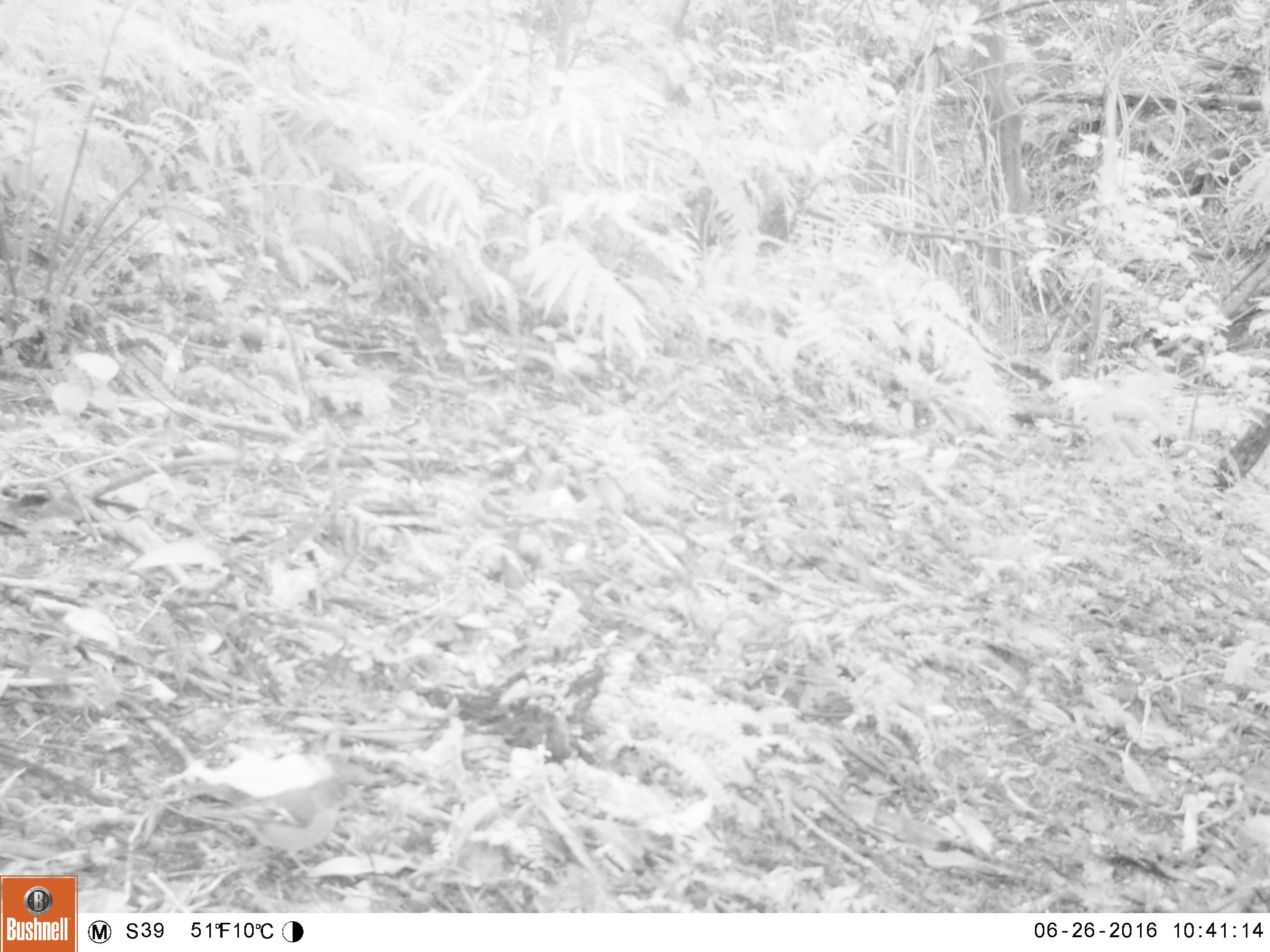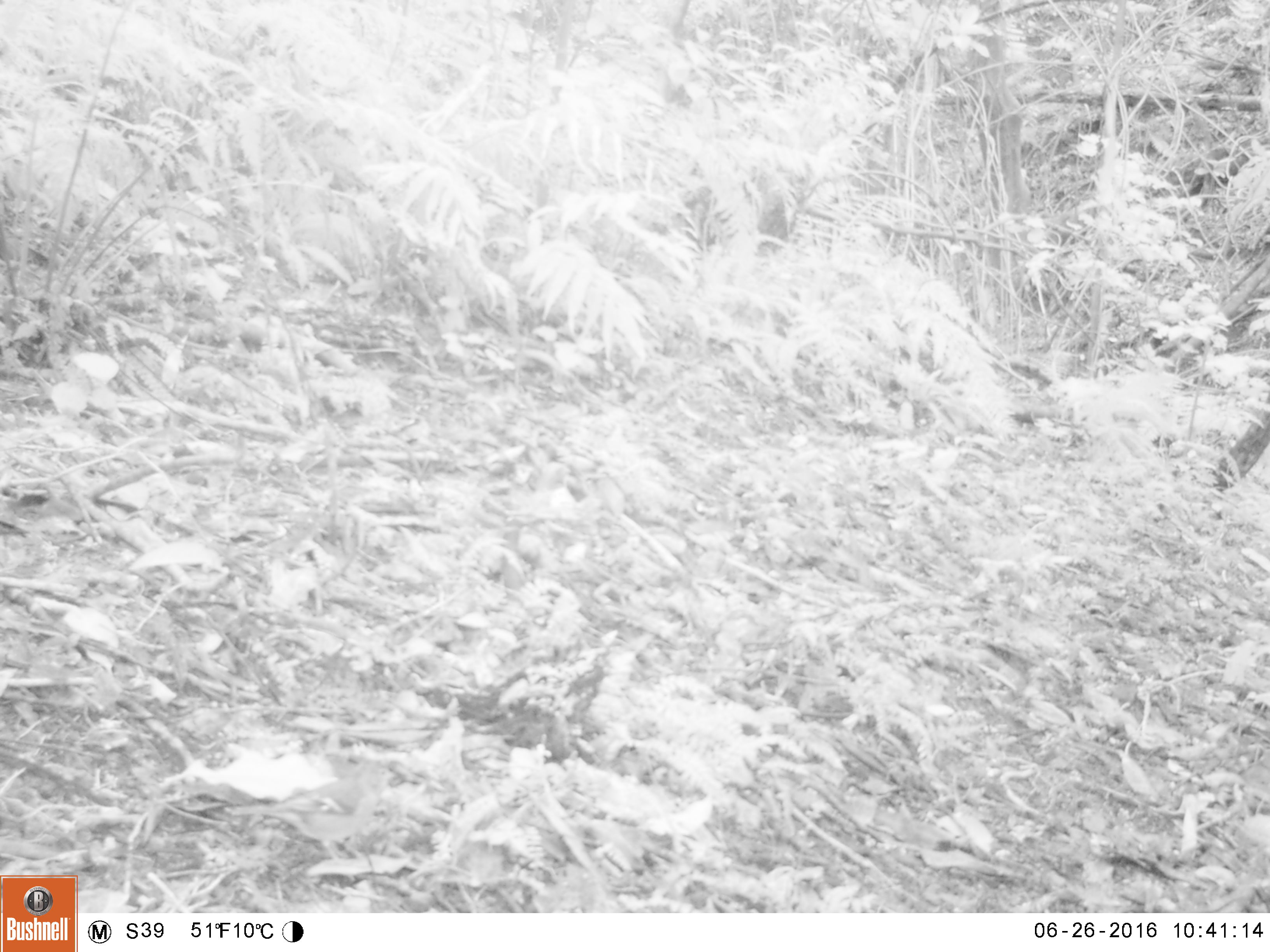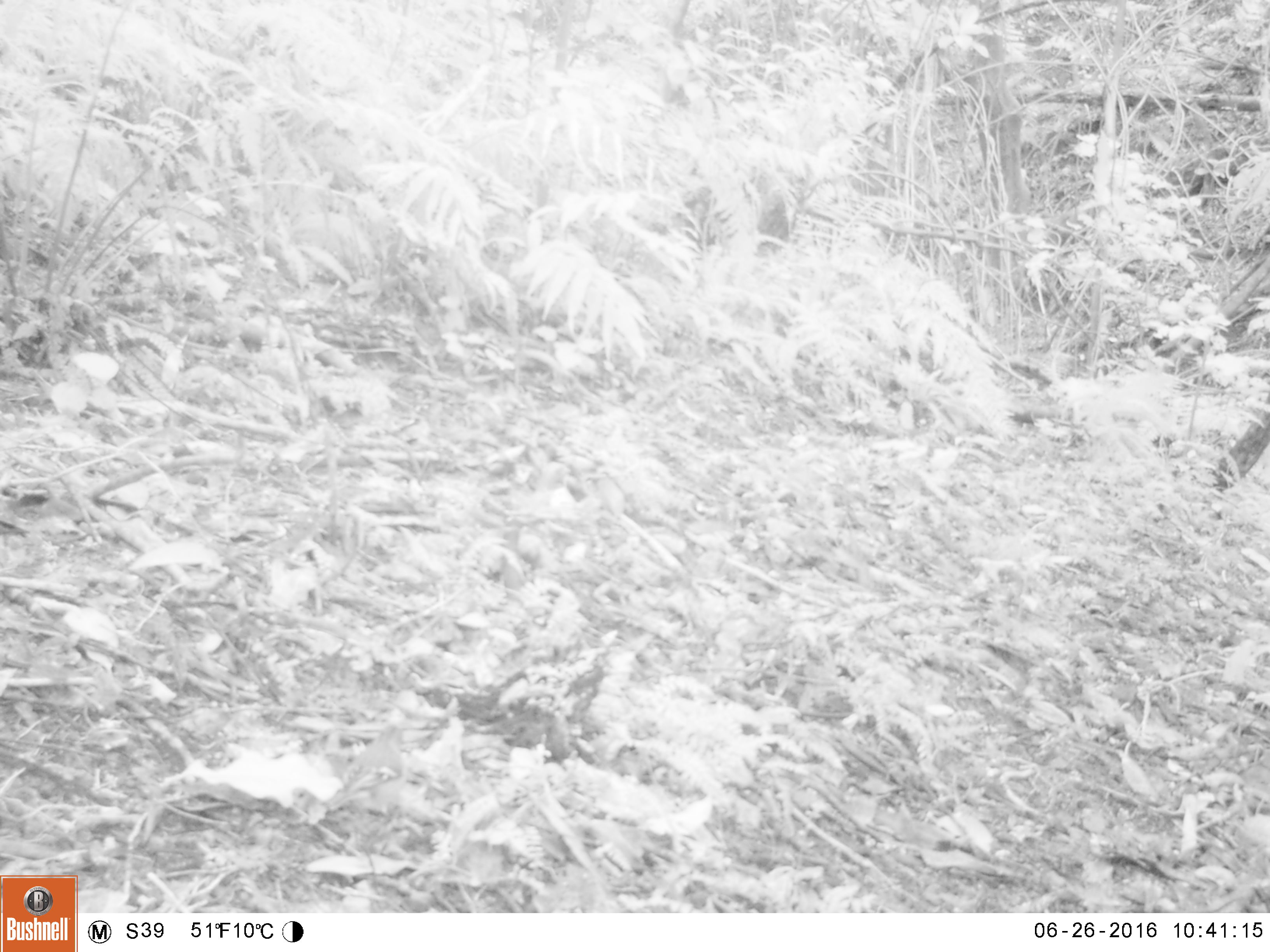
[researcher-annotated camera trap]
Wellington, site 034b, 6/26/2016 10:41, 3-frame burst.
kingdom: Animalia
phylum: Chordata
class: Aves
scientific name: Aves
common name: bird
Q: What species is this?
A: Bird (Aves).